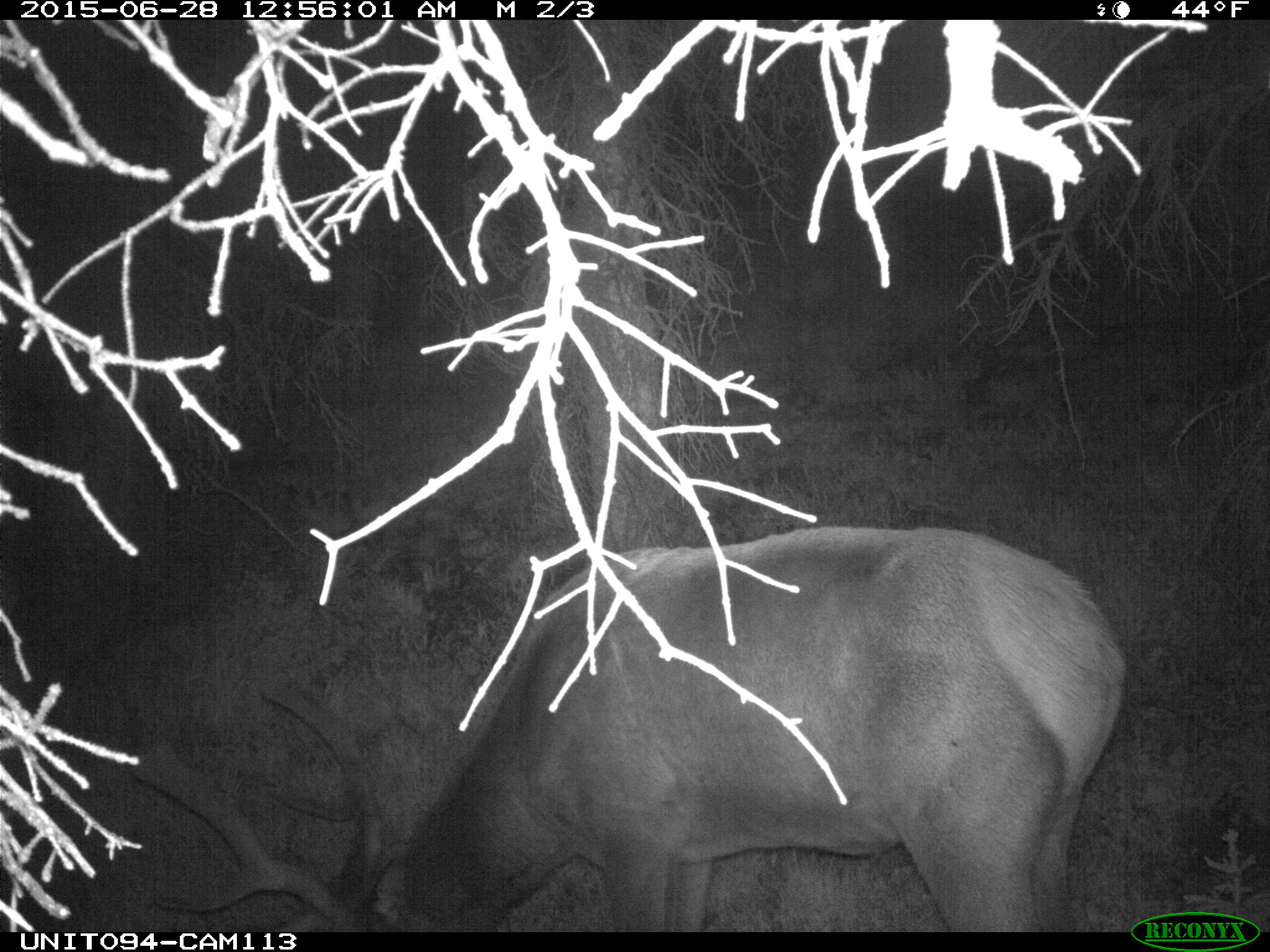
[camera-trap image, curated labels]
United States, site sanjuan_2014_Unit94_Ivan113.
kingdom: Animalia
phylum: Chordata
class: Mammalia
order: Artiodactyla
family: Cervidae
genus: Cervus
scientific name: Cervus elaphus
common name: red deer